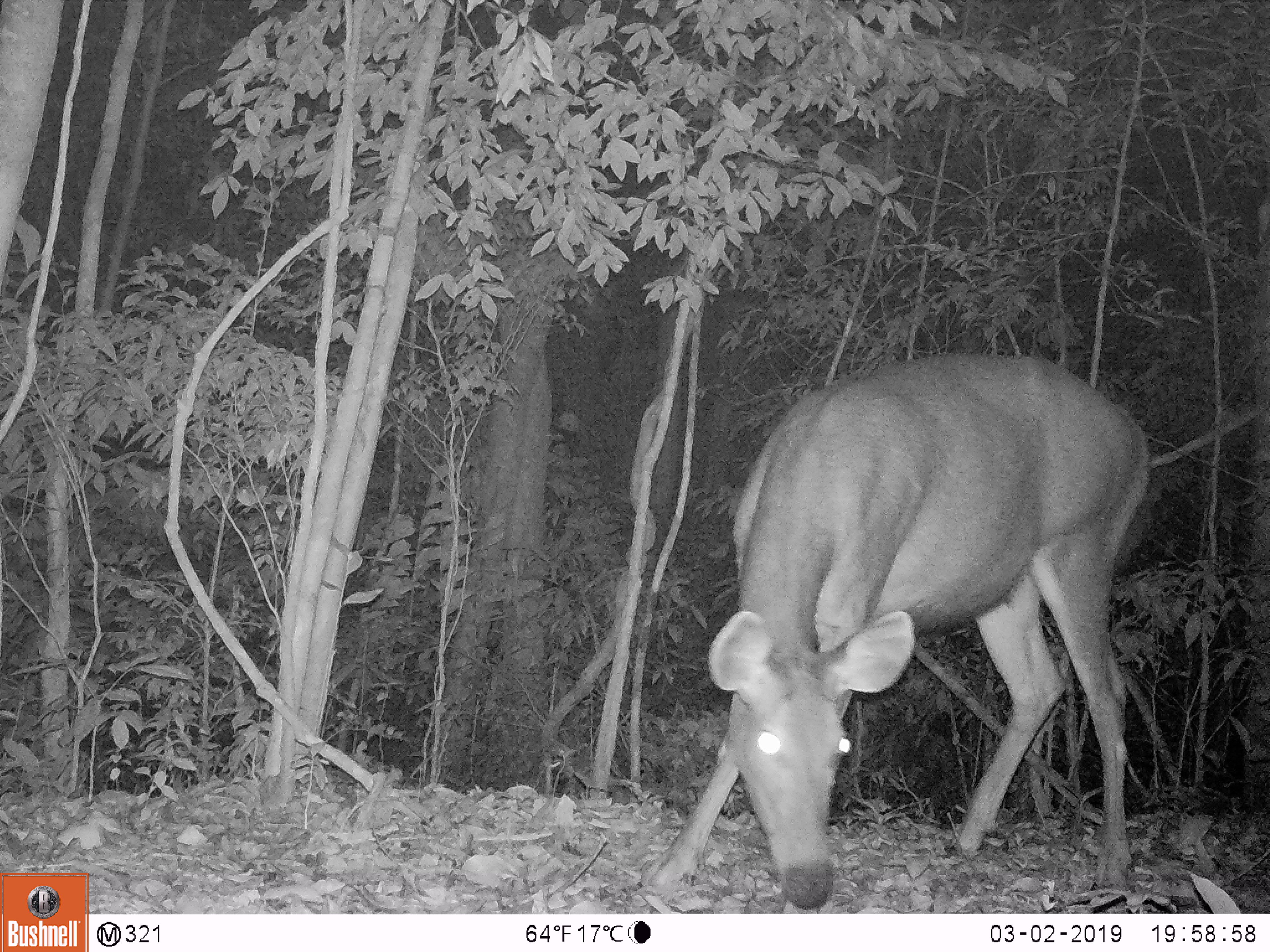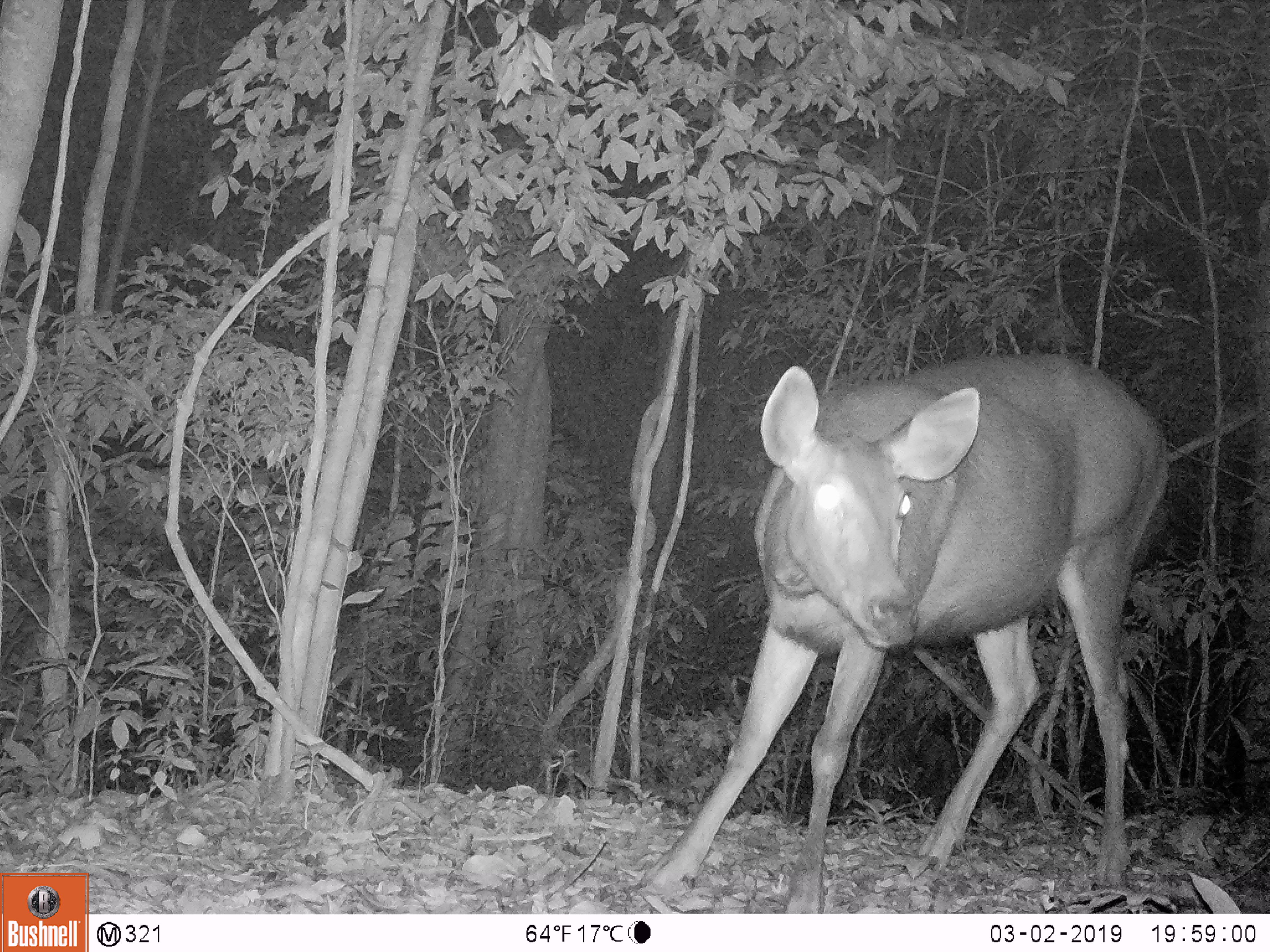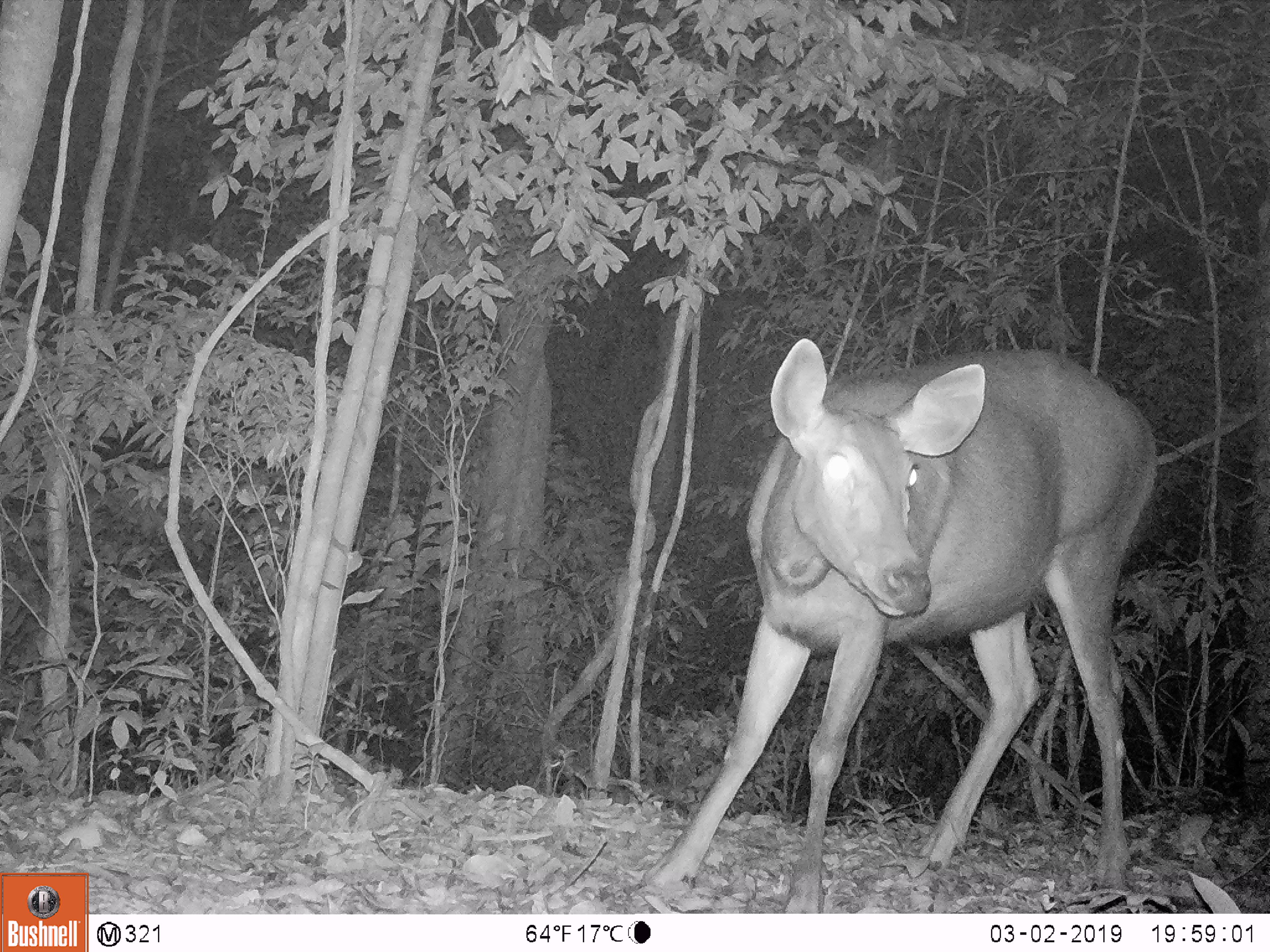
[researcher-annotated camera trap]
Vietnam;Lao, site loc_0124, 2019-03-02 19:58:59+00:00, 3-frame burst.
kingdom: Animalia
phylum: Chordata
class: Mammalia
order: Artiodactyla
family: Cervidae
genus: Rusa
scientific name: Rusa unicolor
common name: sambar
Sambar (Rusa unicolor). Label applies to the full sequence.